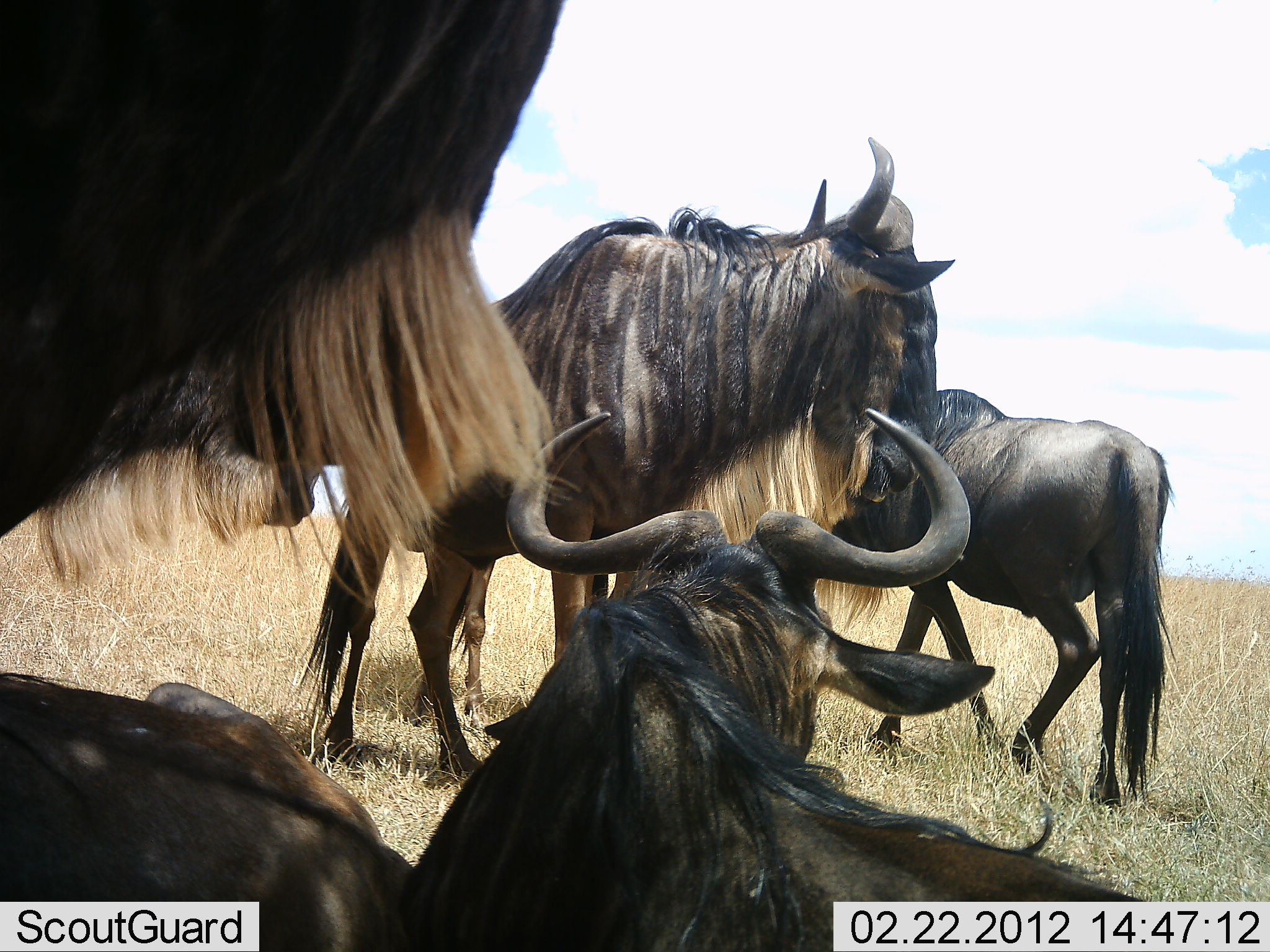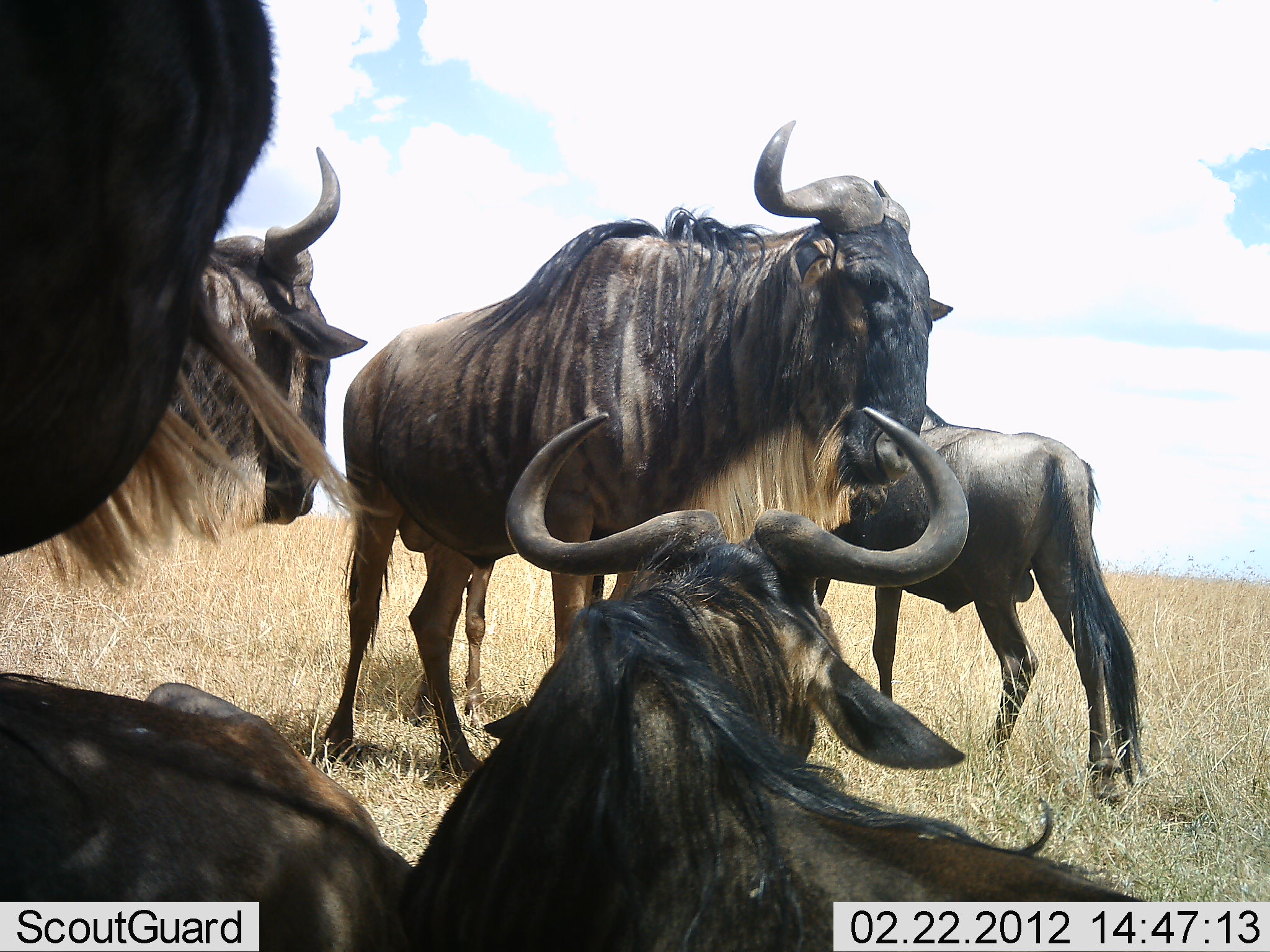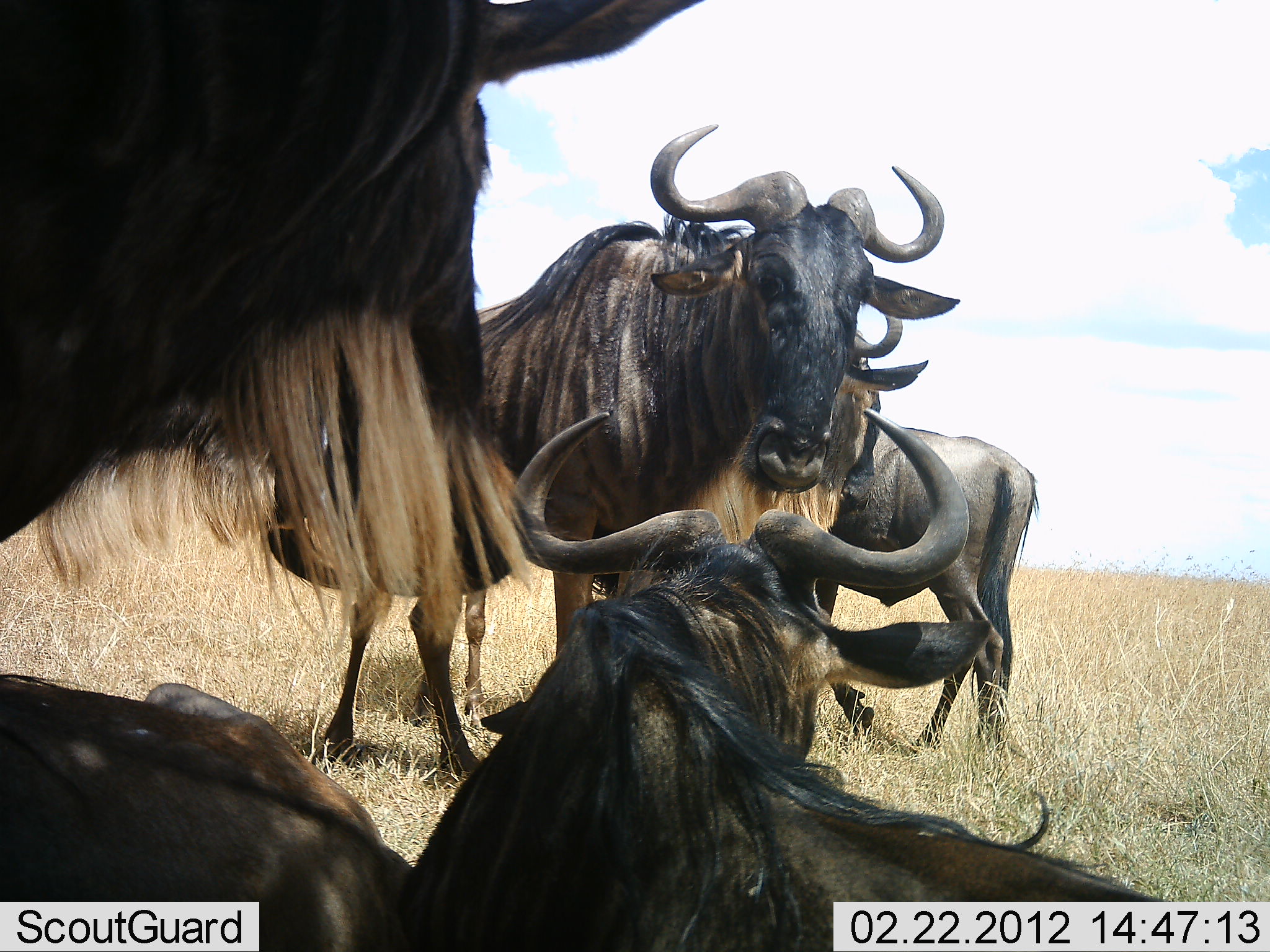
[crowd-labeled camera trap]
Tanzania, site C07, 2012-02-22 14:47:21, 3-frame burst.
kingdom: Animalia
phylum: Chordata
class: Mammalia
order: Artiodactyla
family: Bovidae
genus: Connochaetes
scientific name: Connochaetes taurinus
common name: blue wildebeest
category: wildebeest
Wildebeest (blue wildebeest) (Connochaetes taurinus), count 6. Behavior (volunteer vote fractions): standing 83%, resting 92%, moving 25%, interacting 8%. Young present (vote fraction): 8%. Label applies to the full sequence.